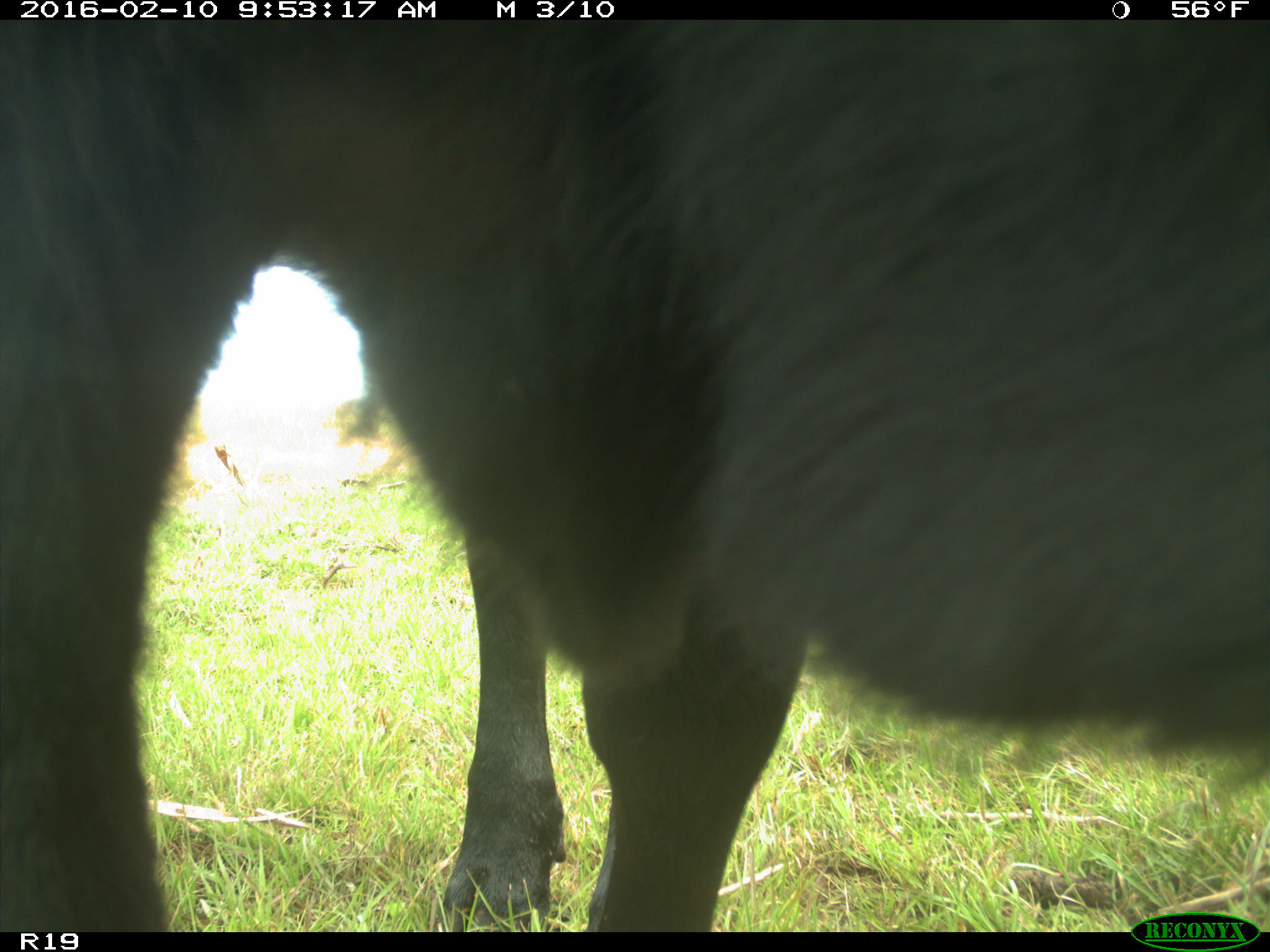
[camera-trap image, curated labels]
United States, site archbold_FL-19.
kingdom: Animalia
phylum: Chordata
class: Mammalia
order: Artiodactyla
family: Bovidae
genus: Bos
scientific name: Bos taurus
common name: domestic cow